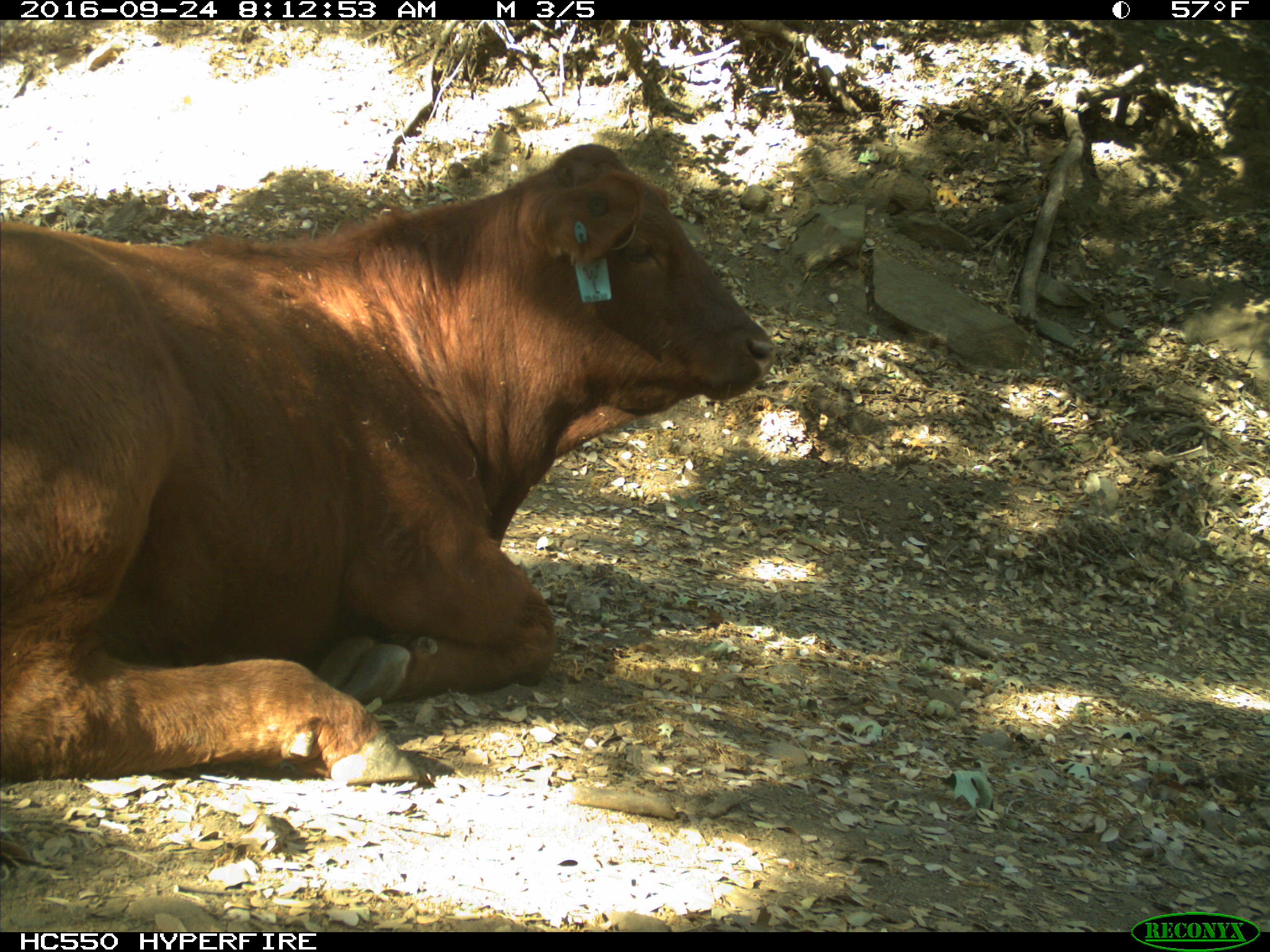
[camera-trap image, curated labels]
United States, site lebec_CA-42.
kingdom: Animalia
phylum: Chordata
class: Mammalia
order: Artiodactyla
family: Bovidae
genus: Bos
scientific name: Bos taurus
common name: domestic cow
Bos taurus (domestic cow).